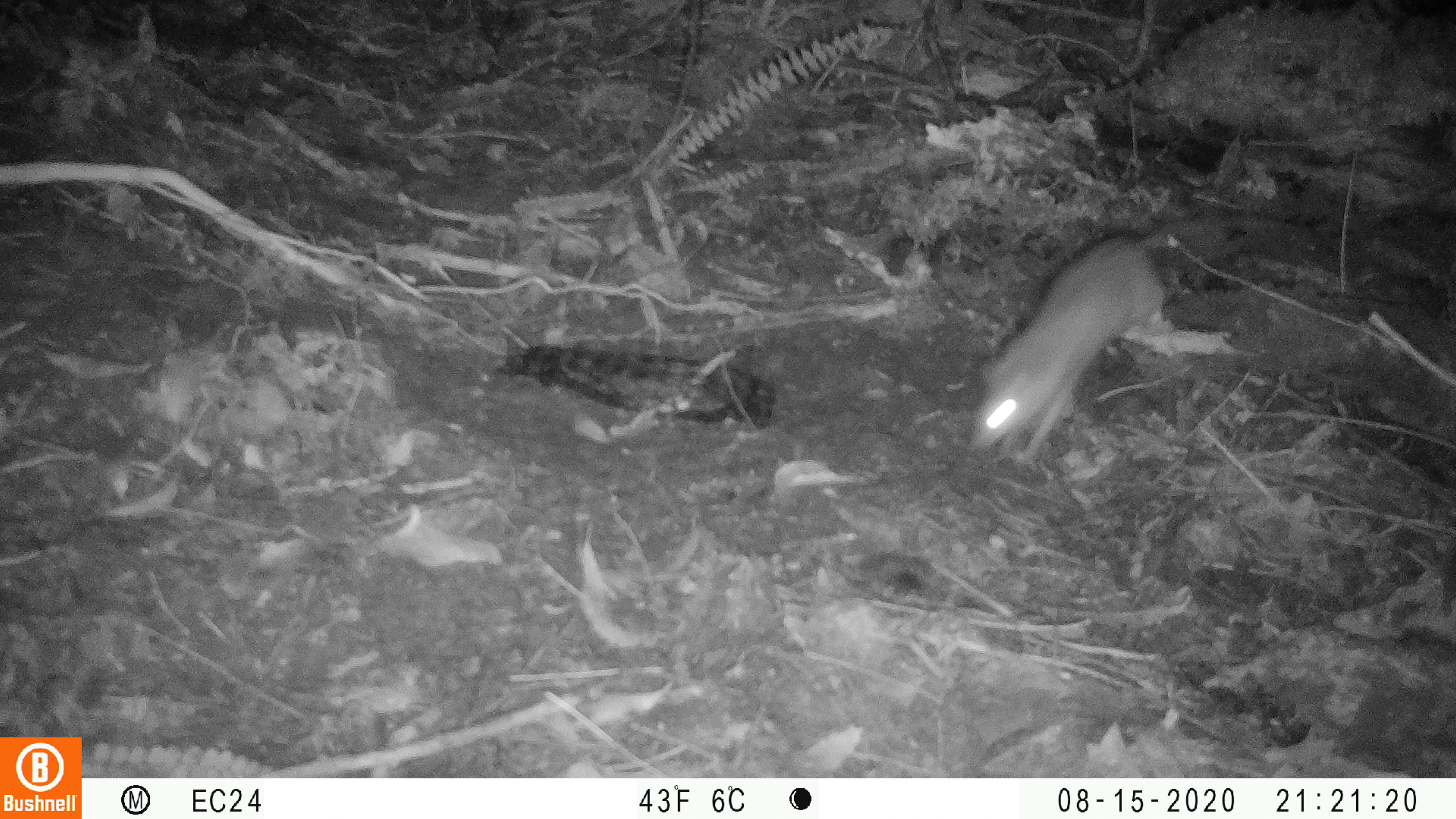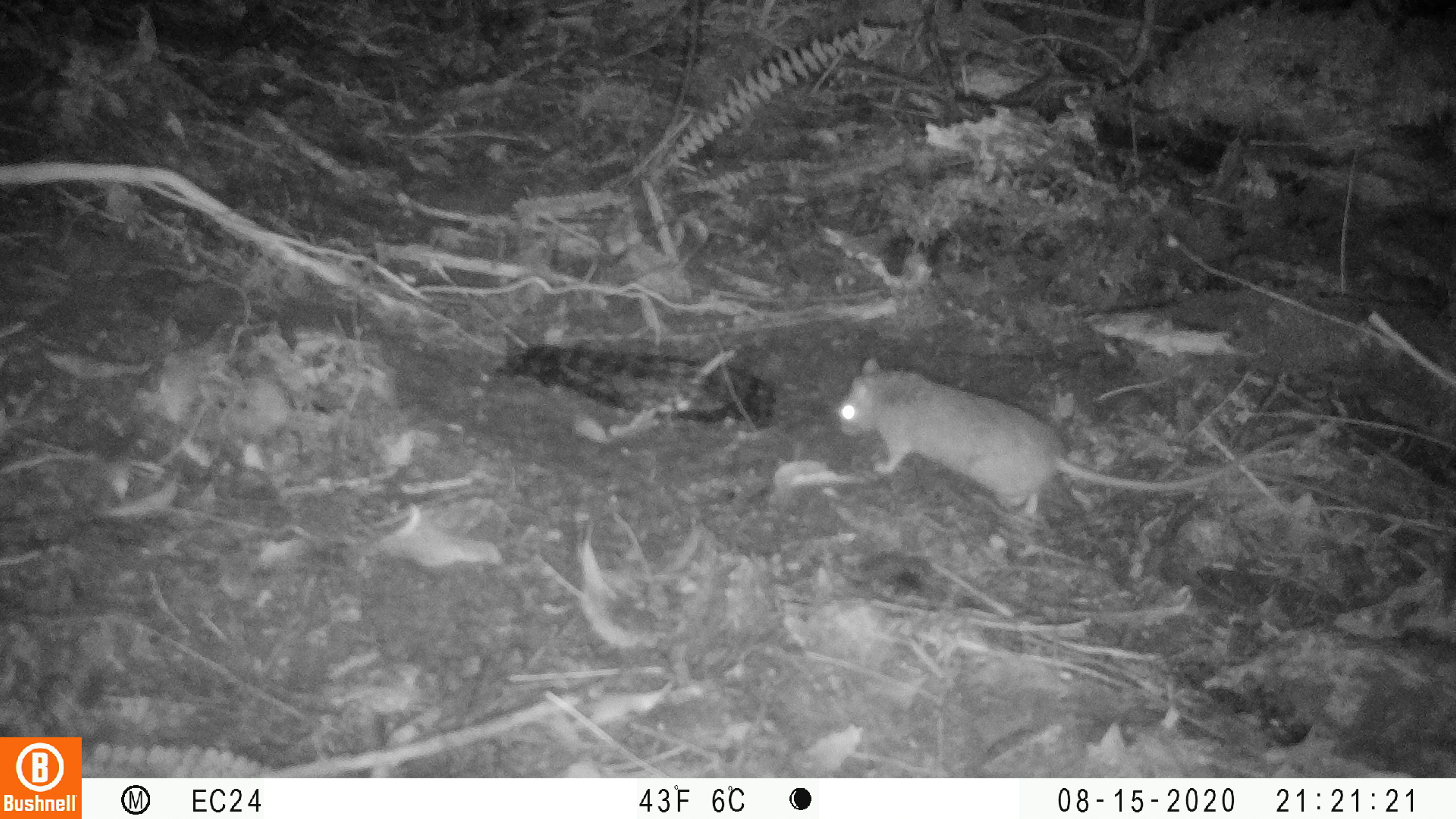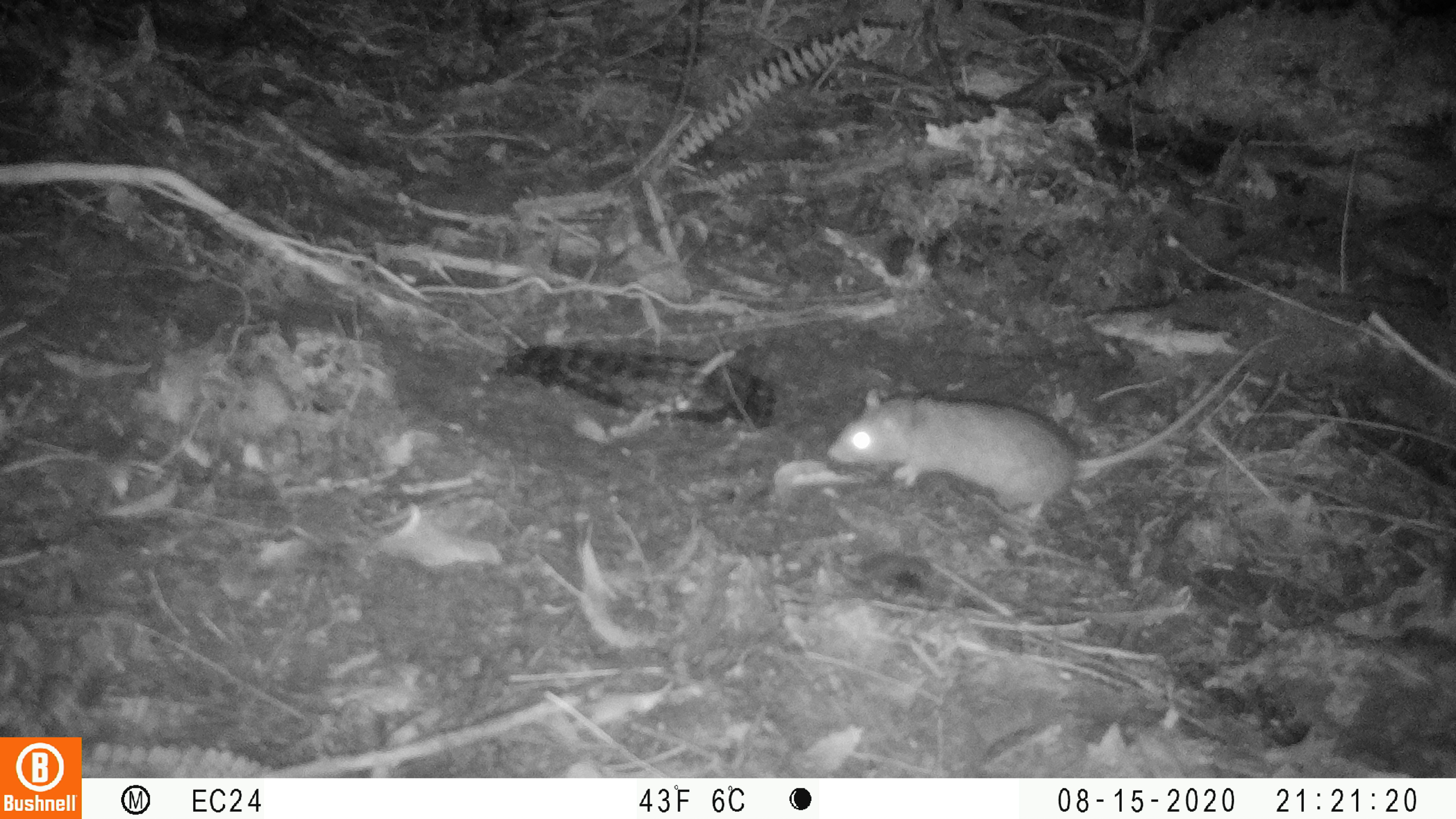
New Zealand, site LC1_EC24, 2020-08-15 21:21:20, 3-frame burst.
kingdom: Animalia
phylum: Chordata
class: Mammalia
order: Rodentia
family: Muridae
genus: Rattus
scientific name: Rattus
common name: rat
Rat (Rattus).